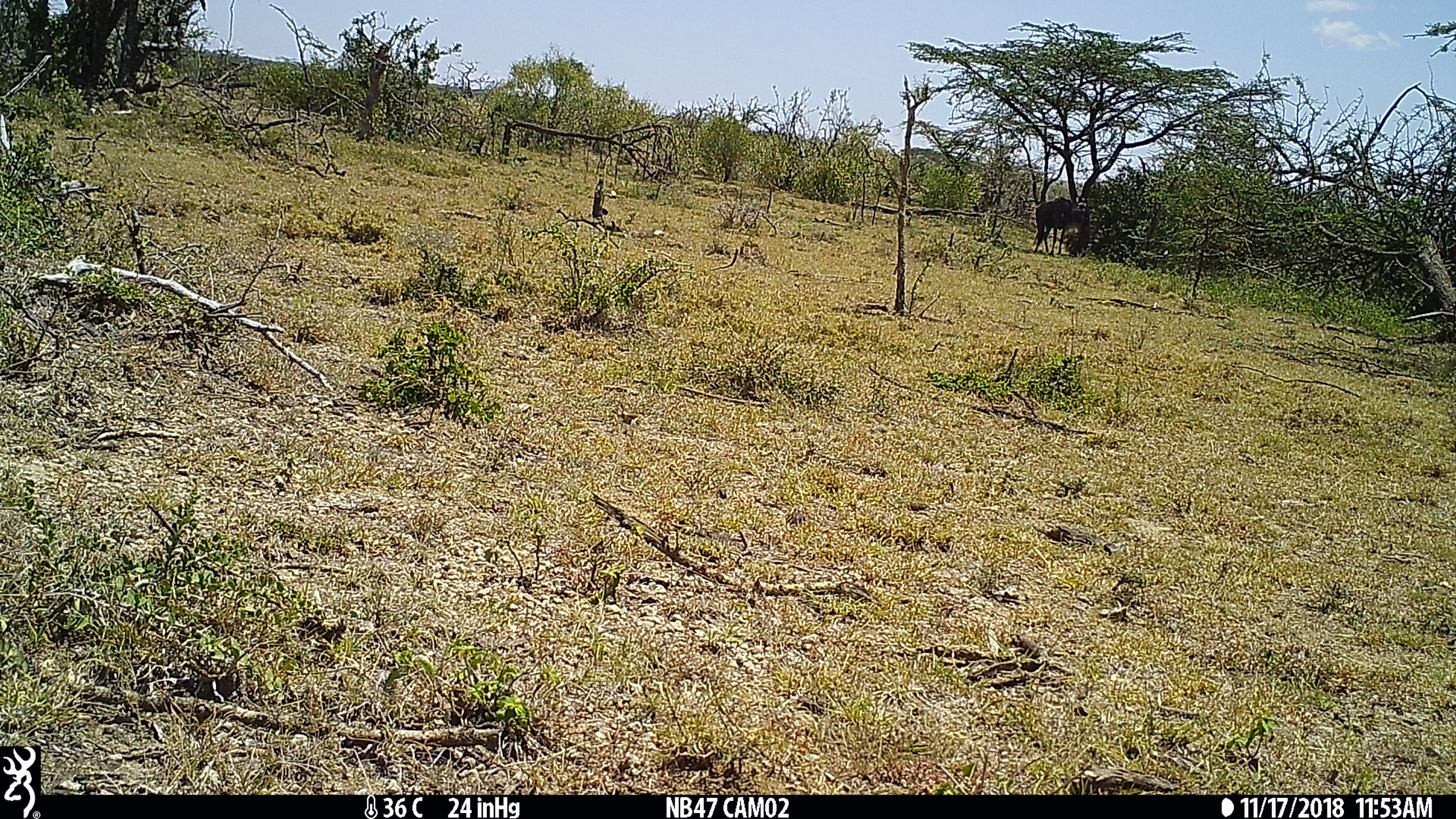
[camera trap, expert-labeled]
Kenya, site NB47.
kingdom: Animalia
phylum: Chordata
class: Mammalia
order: Artiodactyla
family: Bovidae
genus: Connochaetes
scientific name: Connochaetes taurinus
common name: blue wildebeest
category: wildebeest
Wildebeest (blue wildebeest) (Connochaetes taurinus).